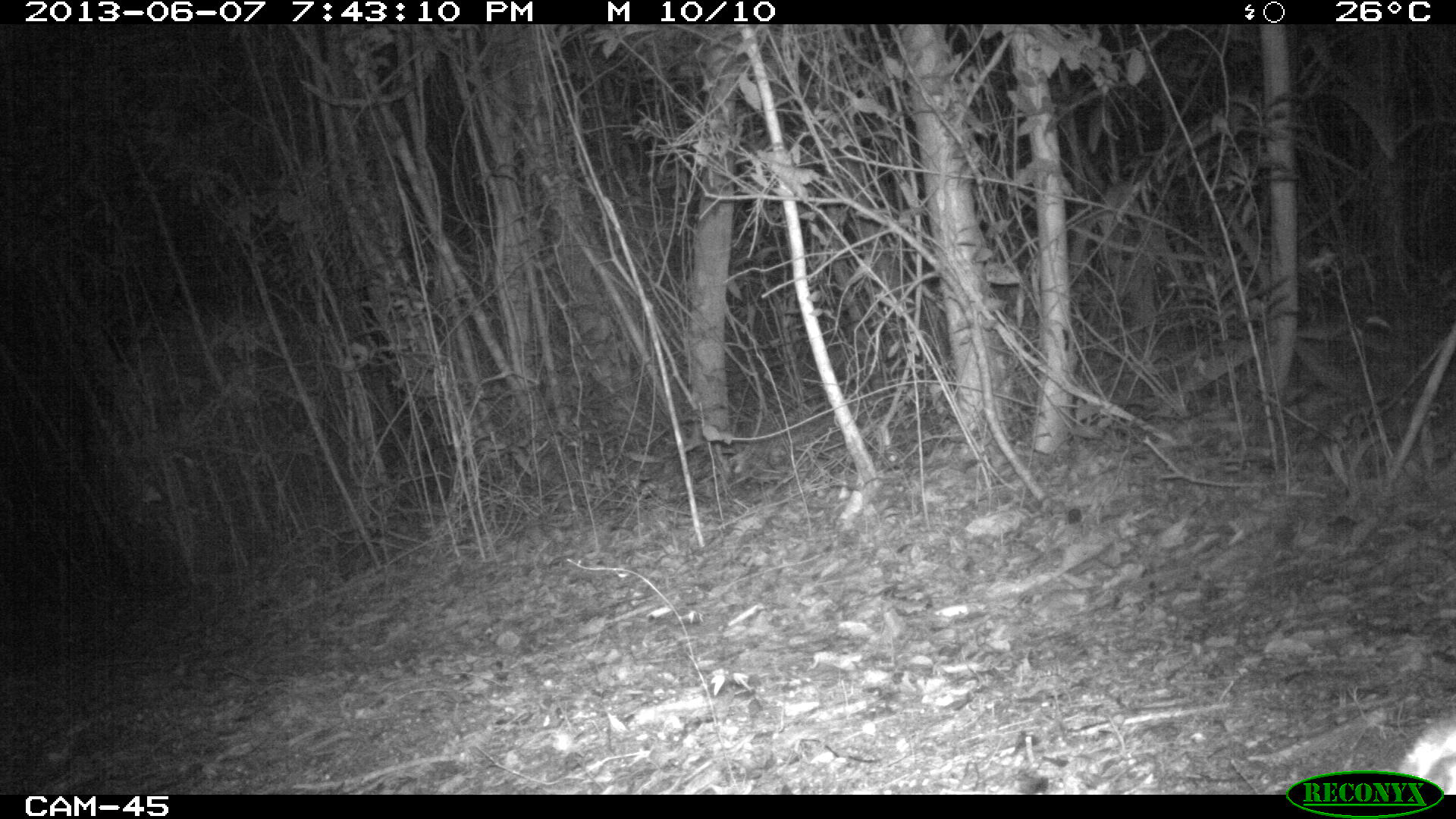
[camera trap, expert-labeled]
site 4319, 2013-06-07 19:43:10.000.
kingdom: Animalia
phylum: Chordata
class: Mammalia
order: Carnivora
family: Felidae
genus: Leopardus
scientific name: Leopardus pardalis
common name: ocelot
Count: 1.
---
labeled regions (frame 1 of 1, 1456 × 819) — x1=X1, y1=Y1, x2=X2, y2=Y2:
leopardus pardalis: x1=1399, y1=715, x2=1456, y2=794